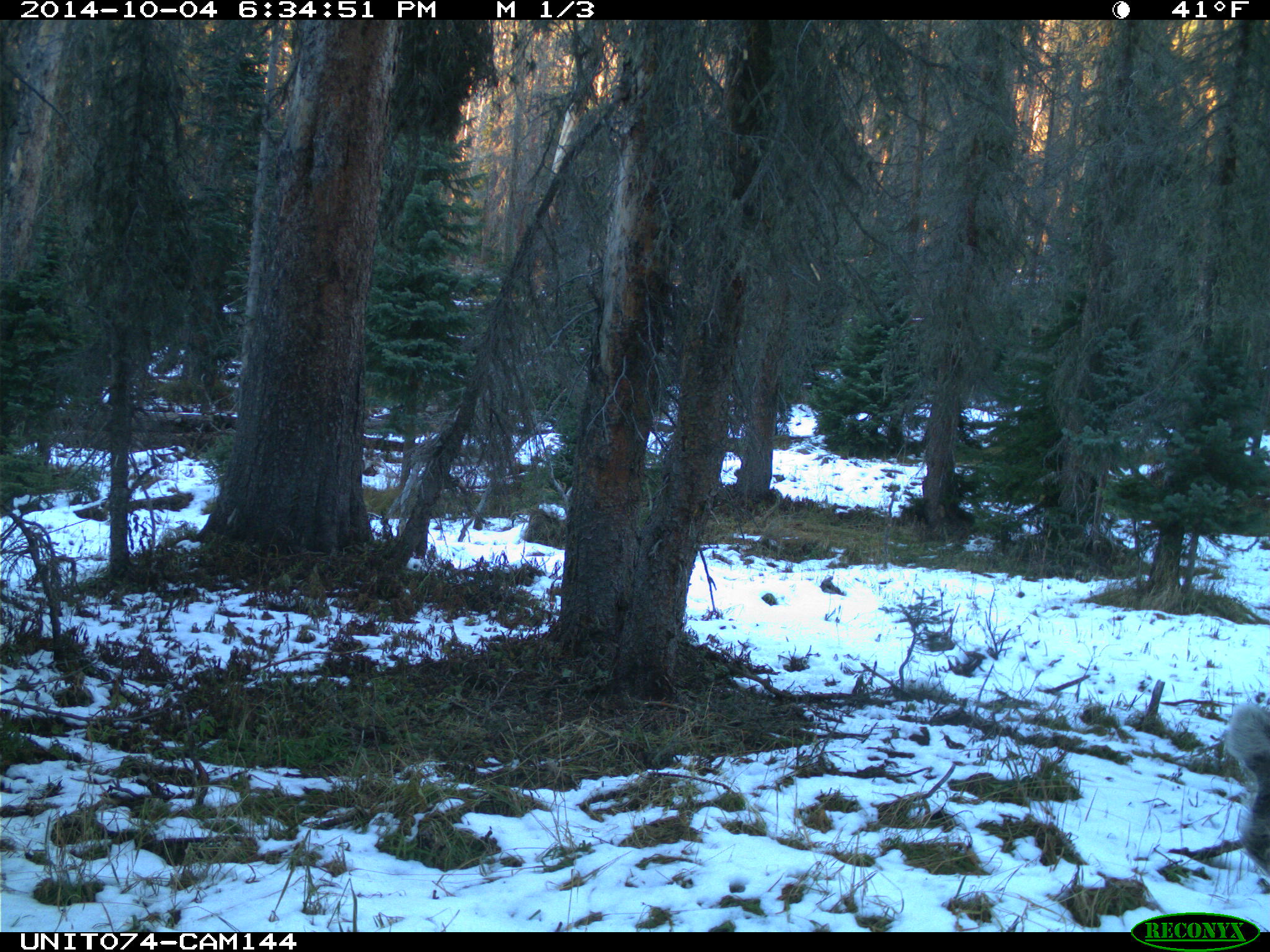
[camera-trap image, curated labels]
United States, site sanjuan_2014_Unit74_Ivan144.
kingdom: Animalia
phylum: Chordata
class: Mammalia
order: Artiodactyla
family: Cervidae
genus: Odocoileus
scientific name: Odocoileus hemionus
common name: mule deer